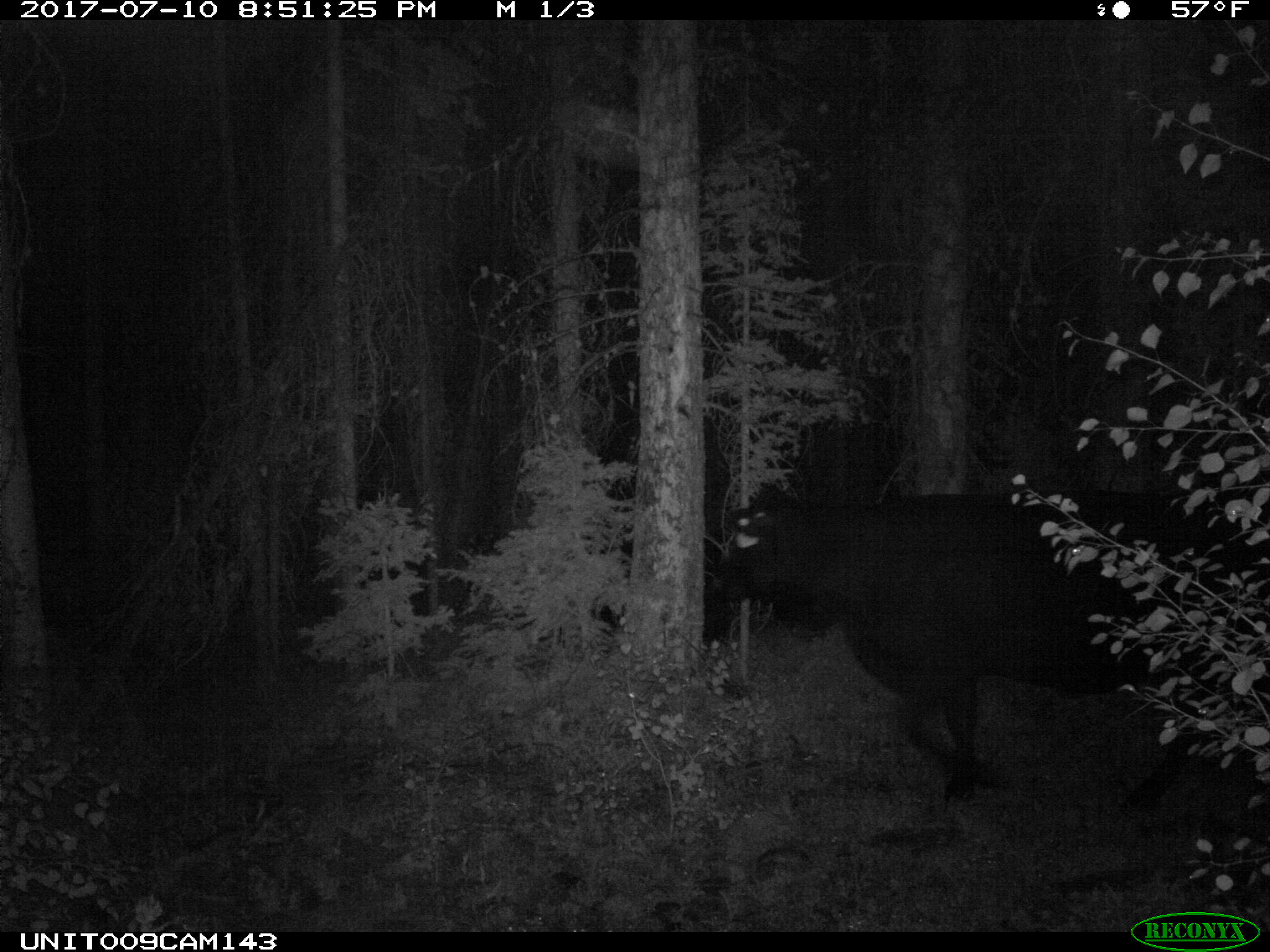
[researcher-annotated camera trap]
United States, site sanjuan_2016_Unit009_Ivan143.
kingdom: Animalia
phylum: Chordata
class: Mammalia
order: Artiodactyla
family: Bovidae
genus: Bos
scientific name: Bos taurus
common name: domestic cow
Bos taurus (domestic cow).